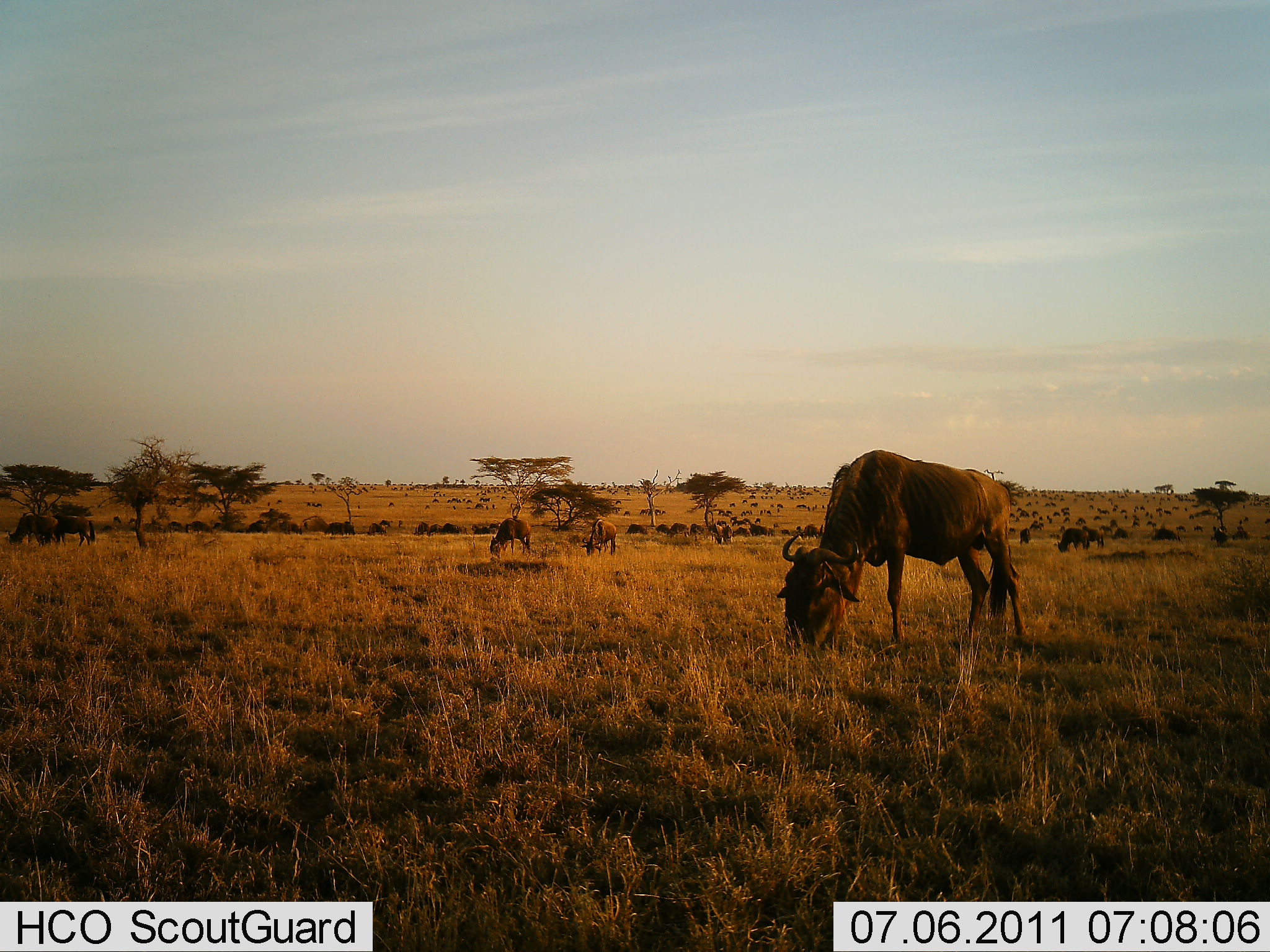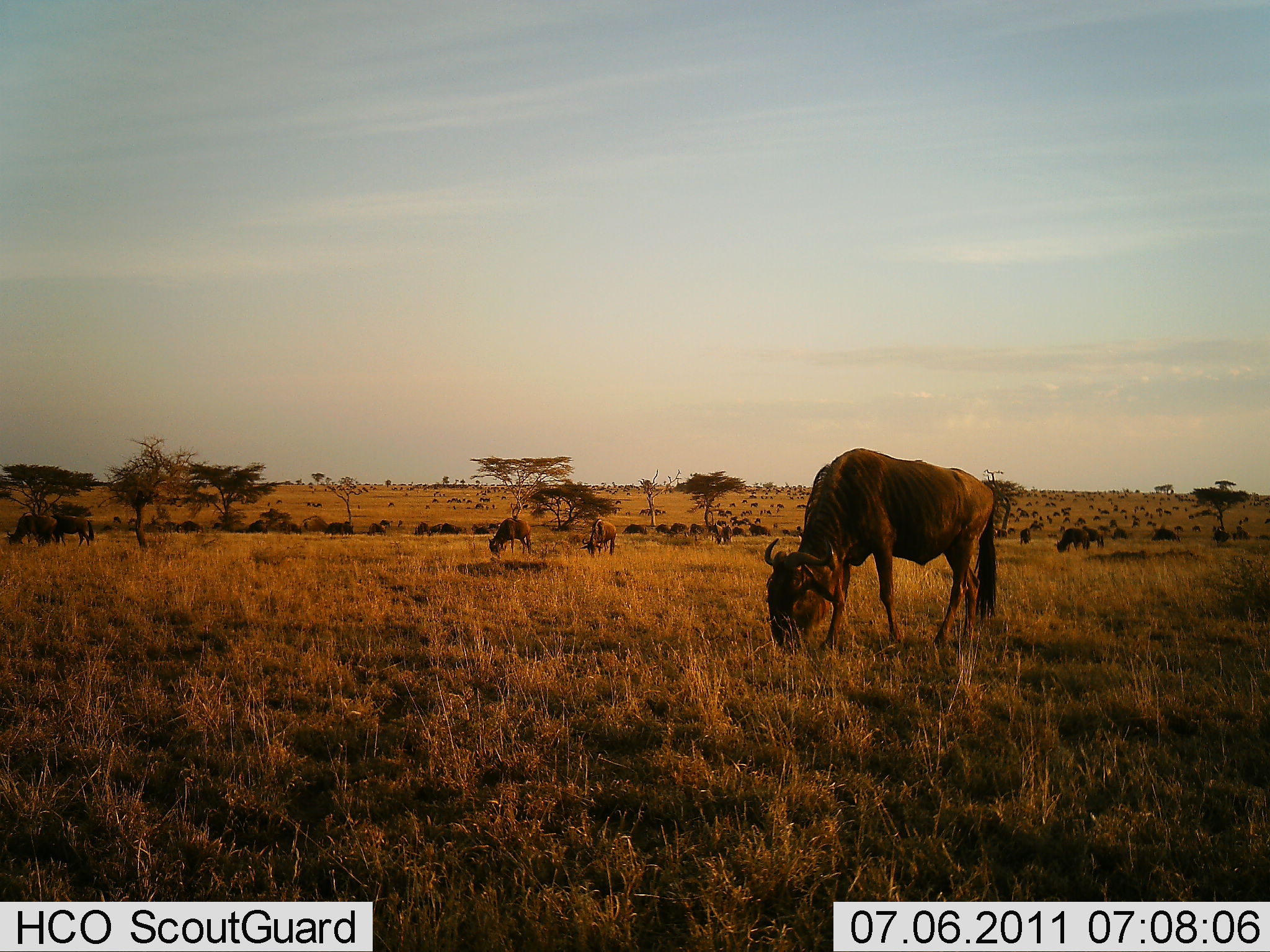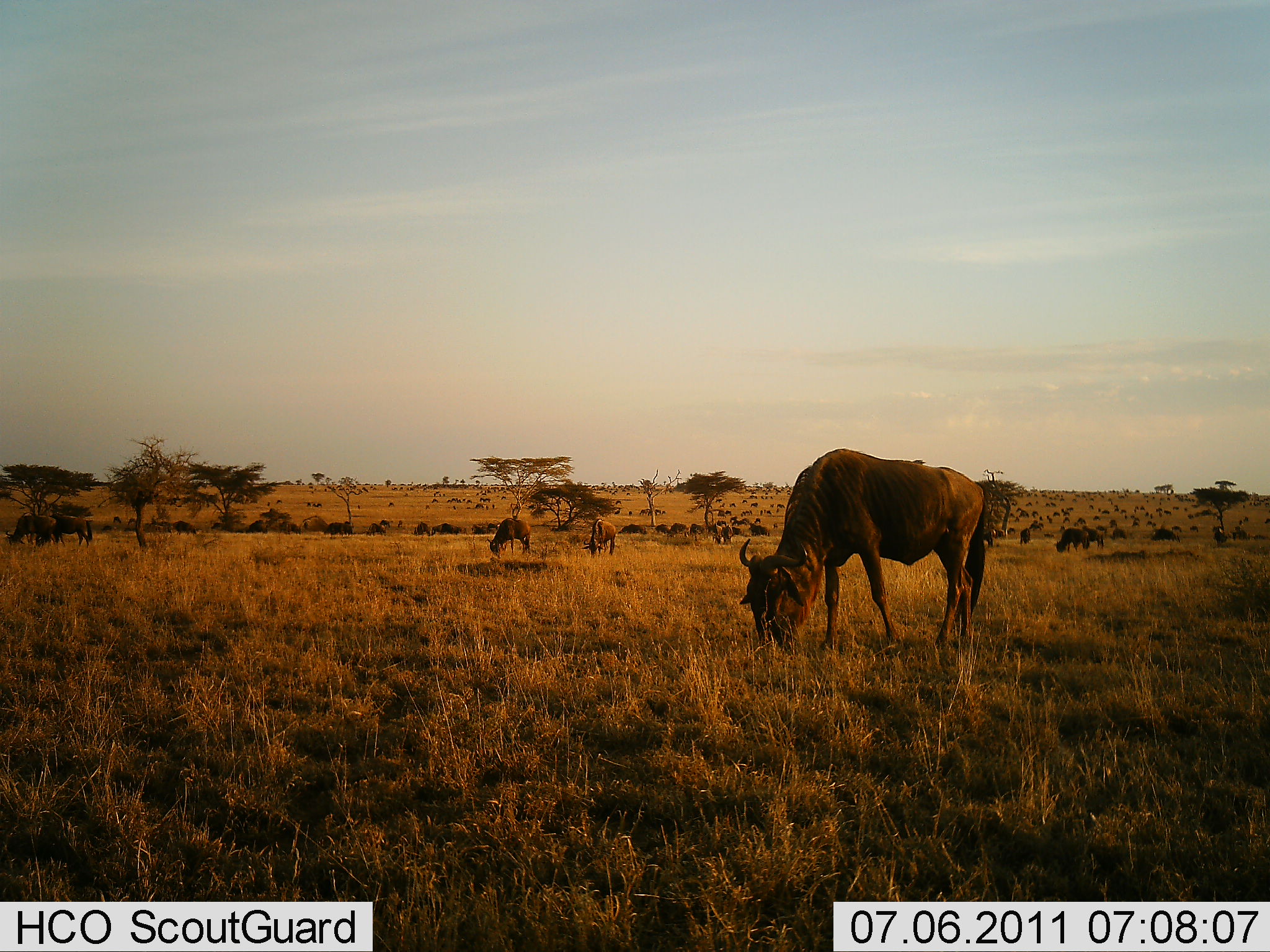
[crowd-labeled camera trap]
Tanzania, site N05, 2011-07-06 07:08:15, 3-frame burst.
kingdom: Animalia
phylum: Chordata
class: Mammalia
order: Artiodactyla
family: Bovidae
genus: Connochaetes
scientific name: Connochaetes taurinus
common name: blue wildebeest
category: wildebeest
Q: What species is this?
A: Wildebeest (blue wildebeest) (Connochaetes taurinus).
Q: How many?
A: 11-50.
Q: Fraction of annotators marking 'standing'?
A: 38%.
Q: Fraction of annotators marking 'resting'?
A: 8%.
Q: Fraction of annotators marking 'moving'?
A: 15%.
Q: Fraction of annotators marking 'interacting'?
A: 8%.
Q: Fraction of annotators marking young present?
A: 0%.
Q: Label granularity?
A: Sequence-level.